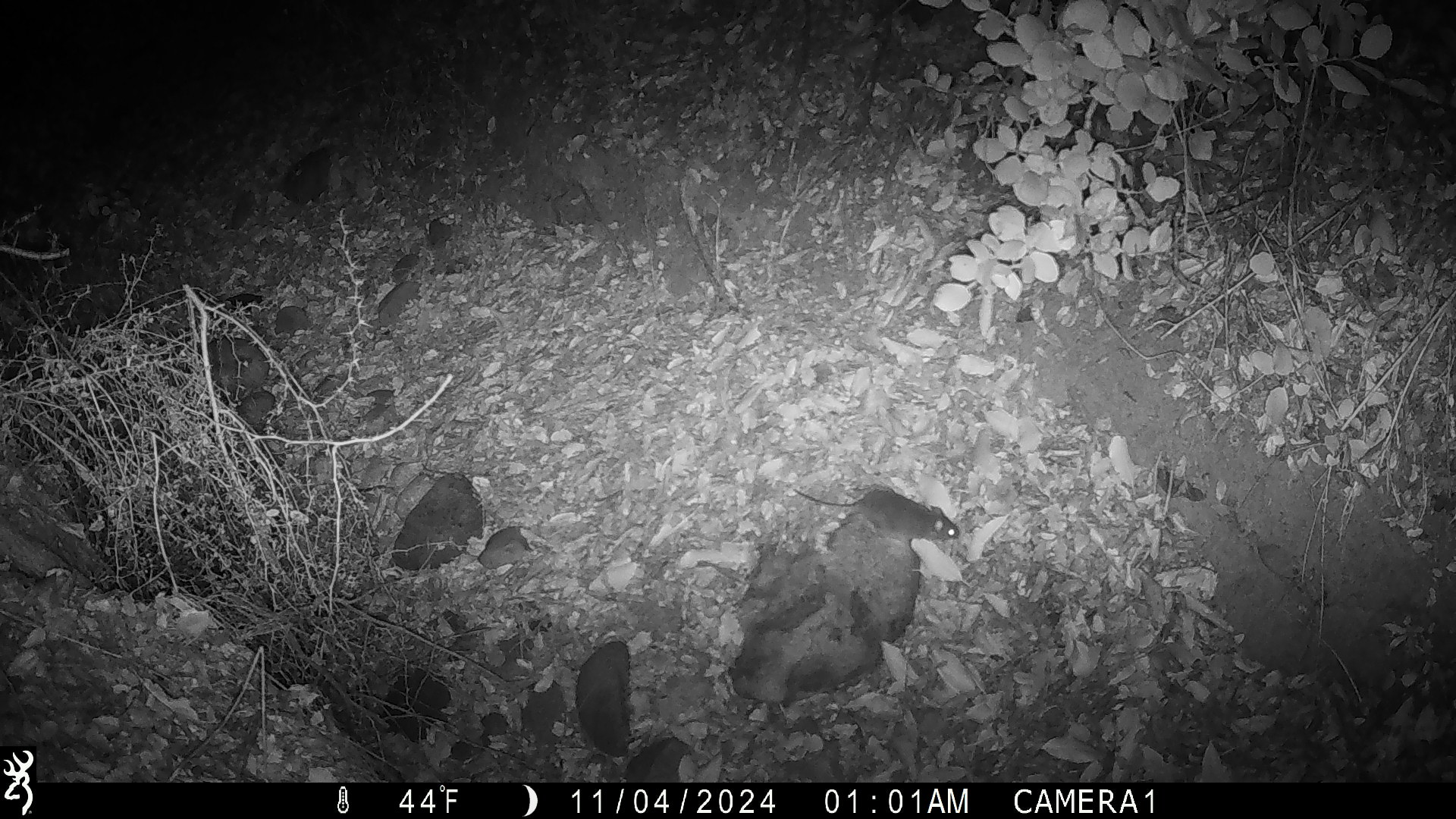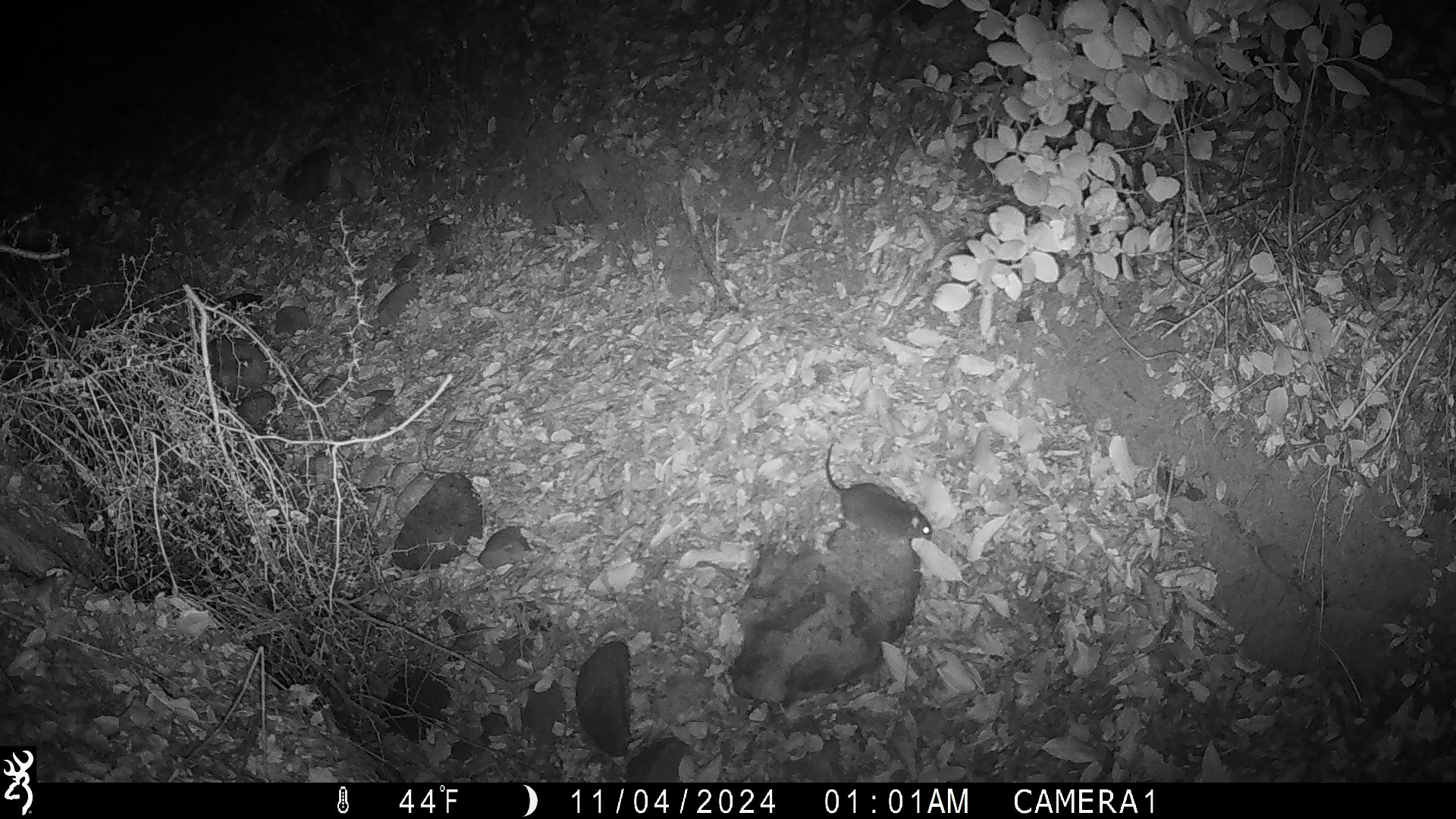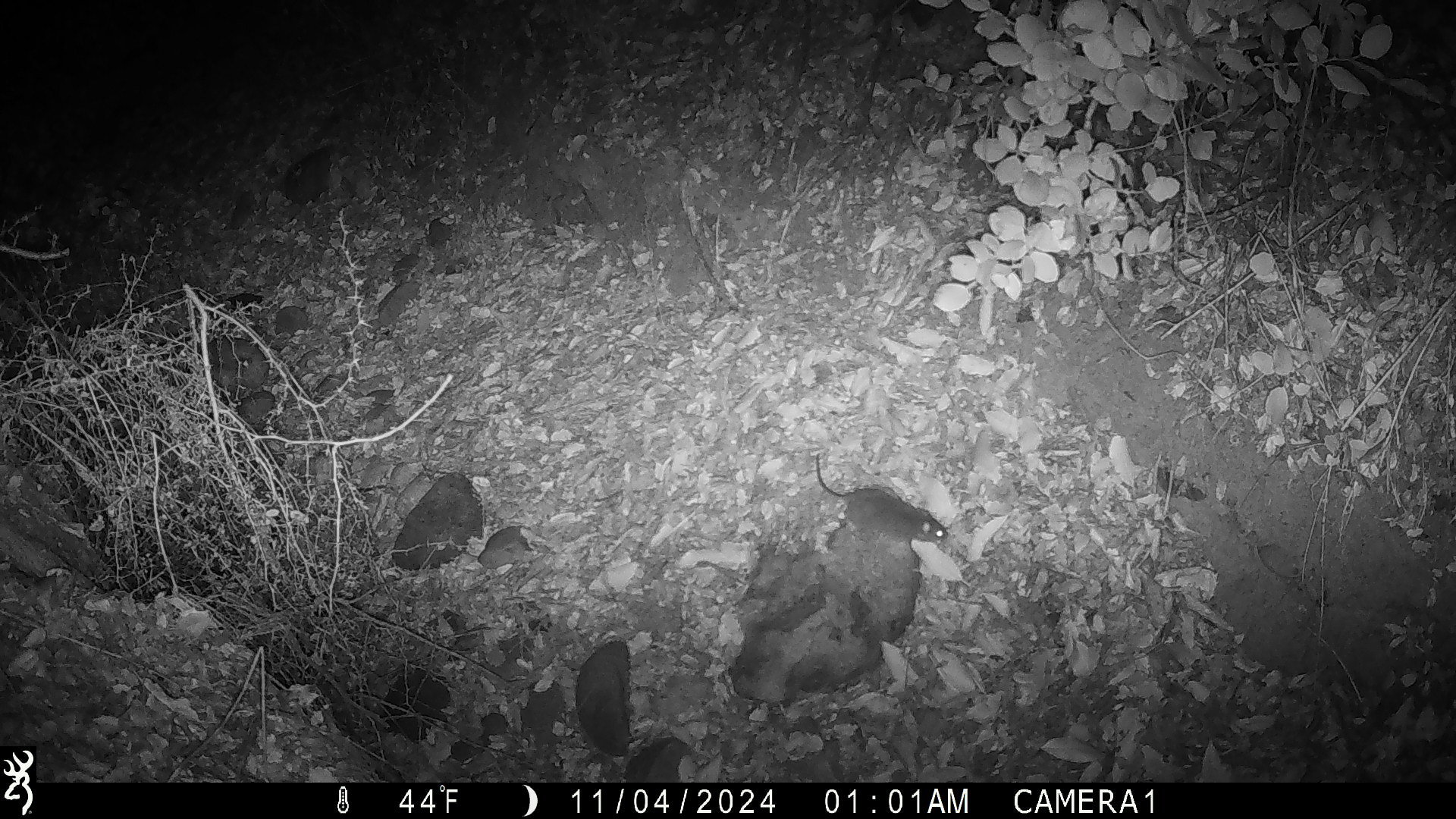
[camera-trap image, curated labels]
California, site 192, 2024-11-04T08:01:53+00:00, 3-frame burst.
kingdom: Animalia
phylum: Chordata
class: Mammalia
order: Rodentia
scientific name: Rodentia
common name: mouse or rat